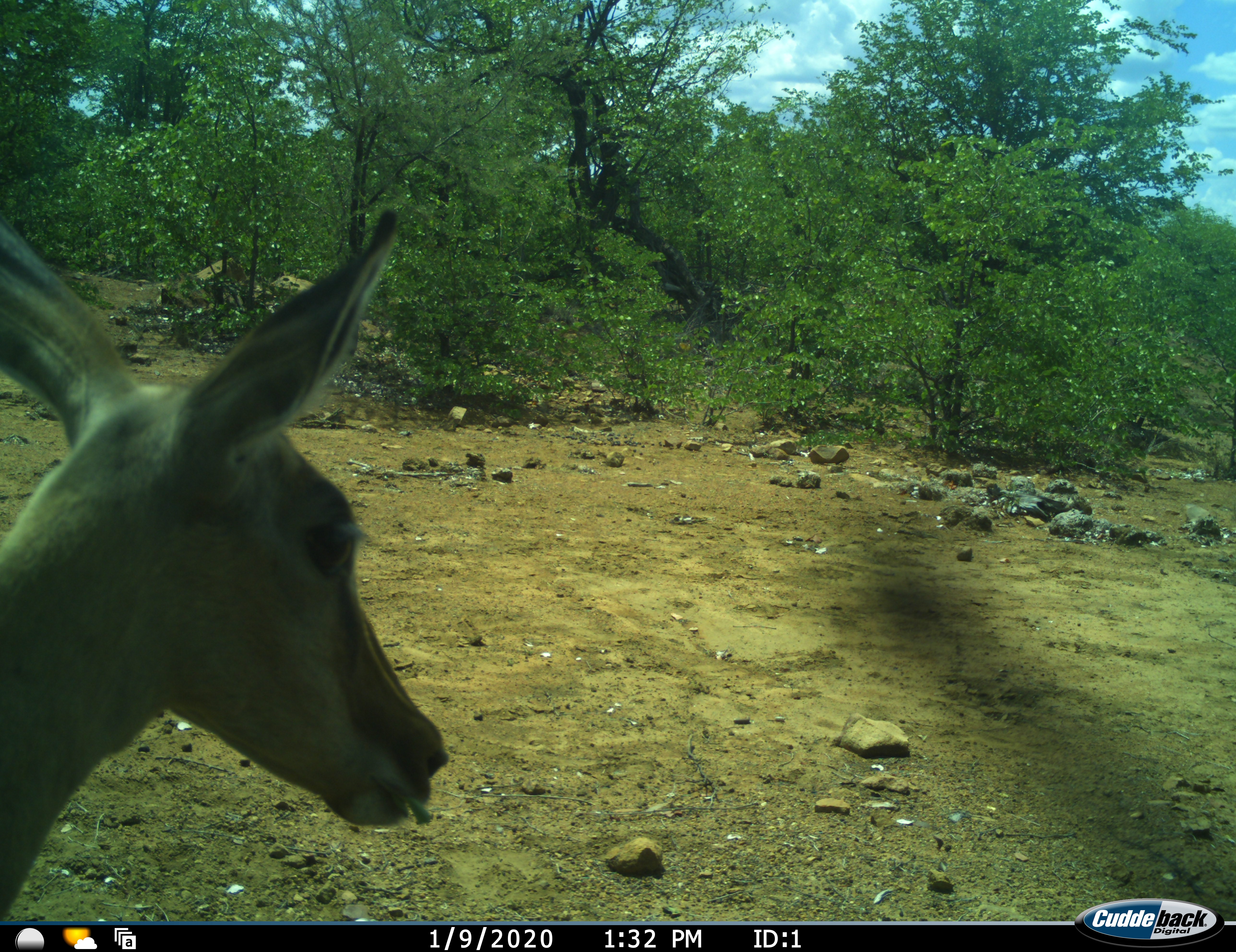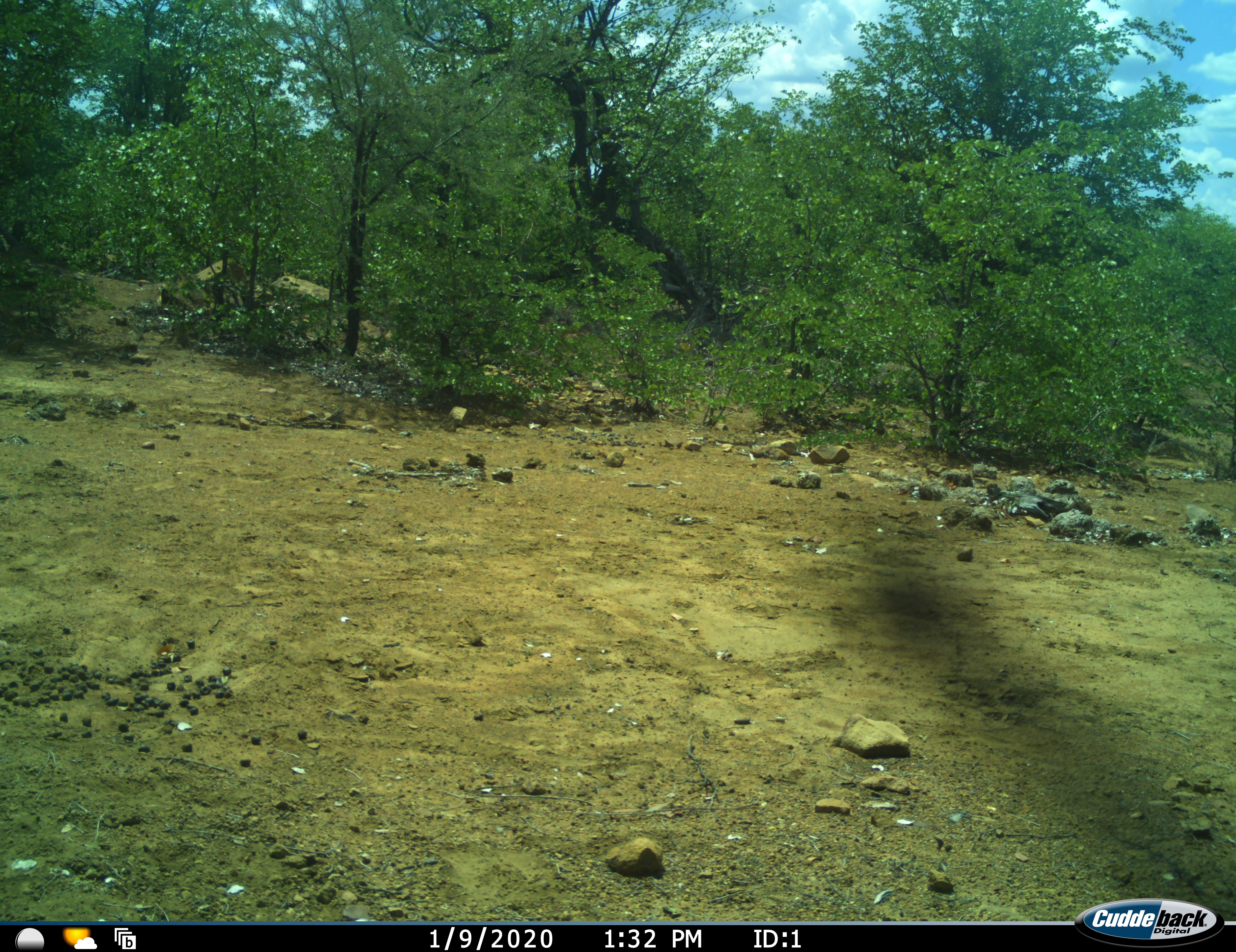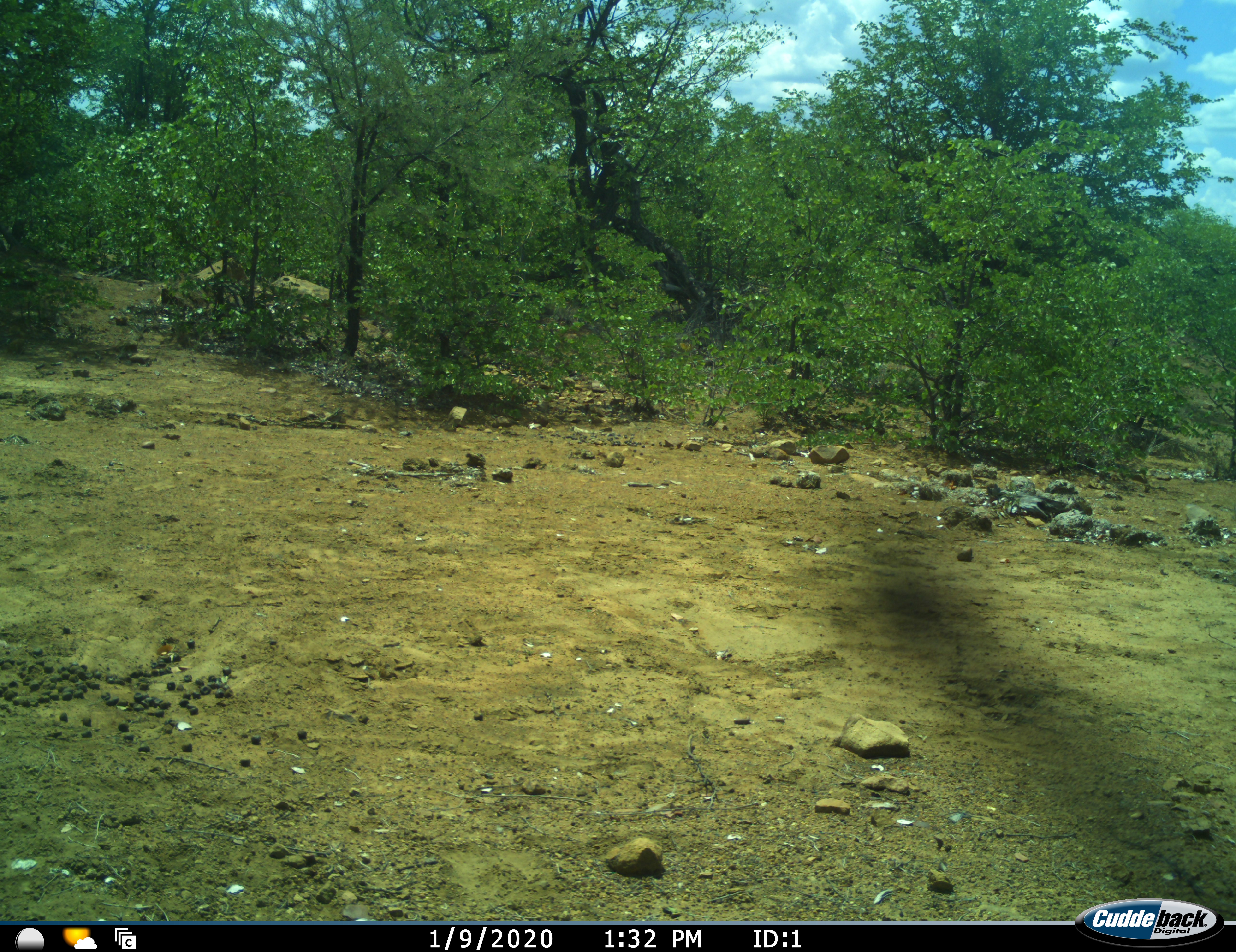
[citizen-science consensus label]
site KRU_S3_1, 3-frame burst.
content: unidentified animal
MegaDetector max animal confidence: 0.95